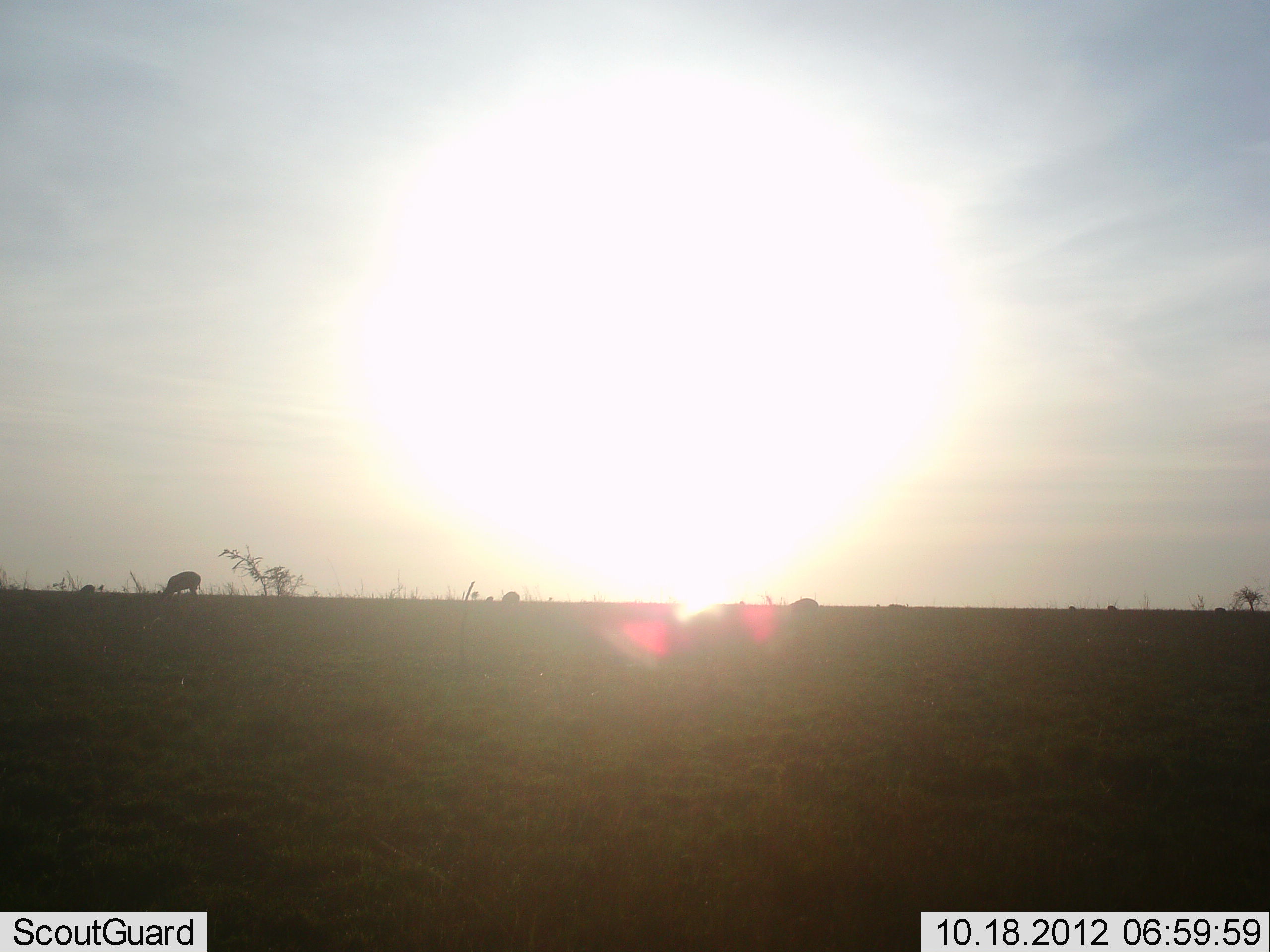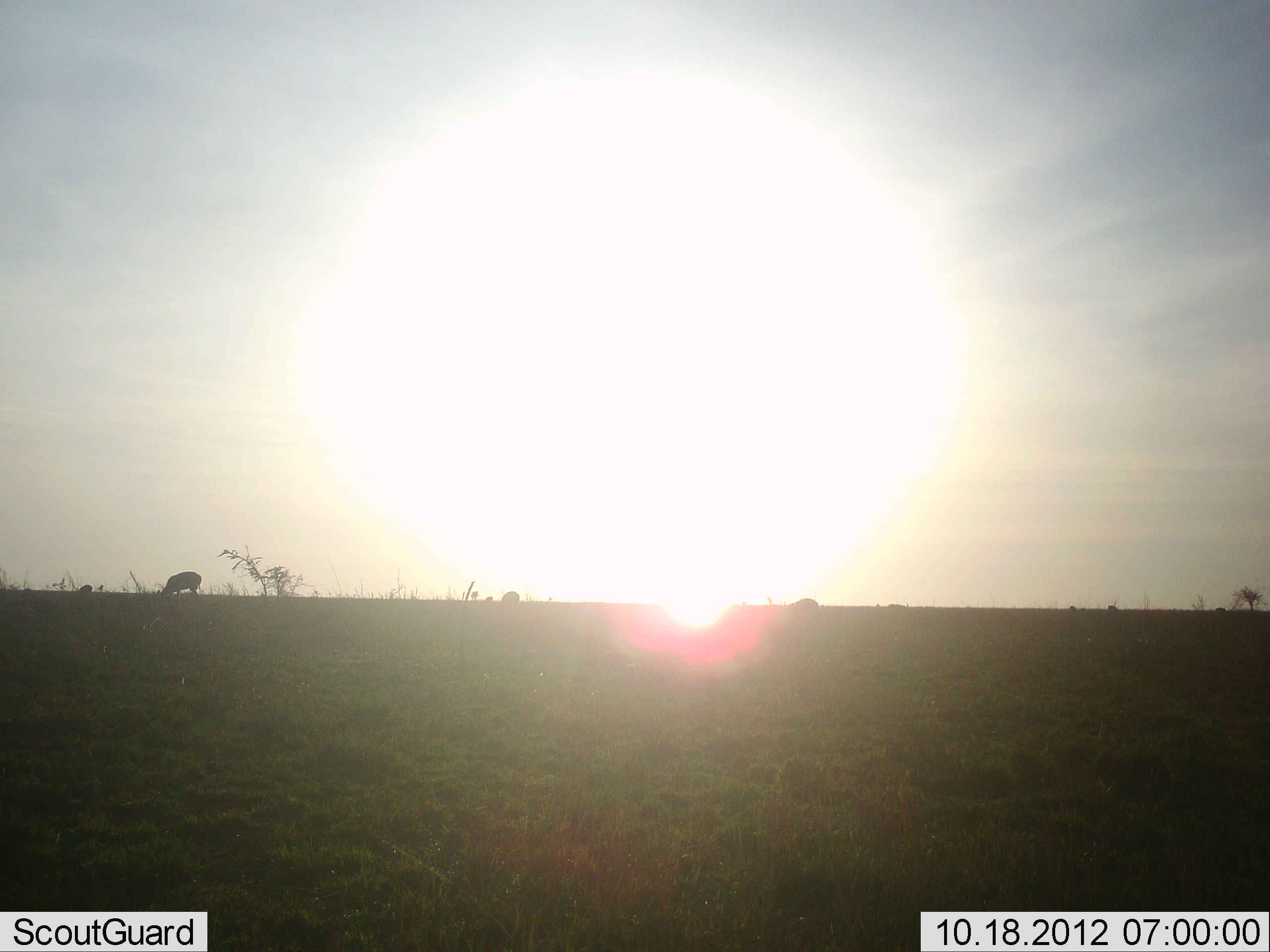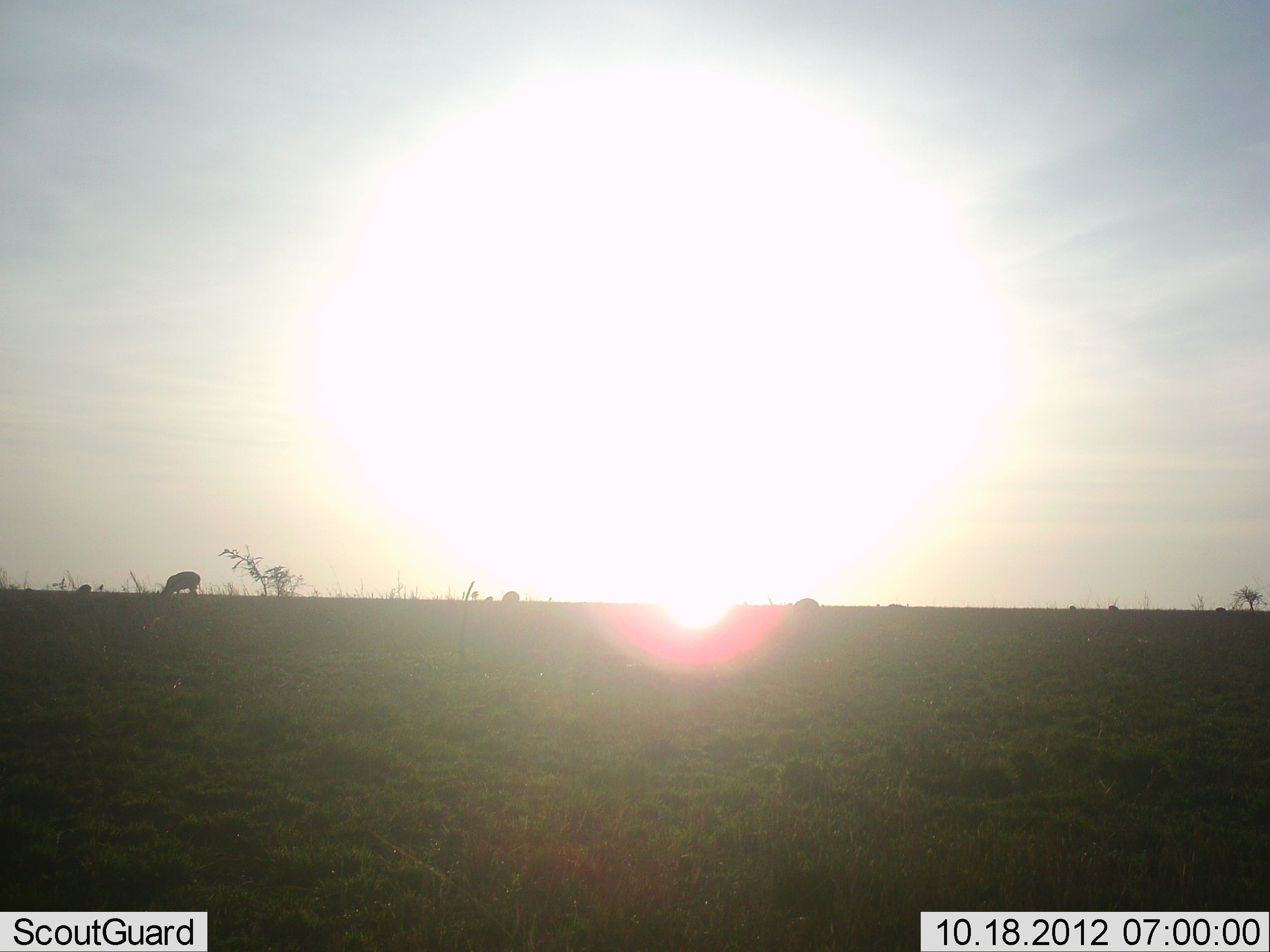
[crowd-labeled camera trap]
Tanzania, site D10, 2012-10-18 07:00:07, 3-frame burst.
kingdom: Animalia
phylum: Chordata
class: Mammalia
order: Artiodactyla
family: Bovidae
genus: Eudorcas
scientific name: Eudorcas thomsonii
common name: thomson's gazelle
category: gazellethomsons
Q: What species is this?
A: Gazellethomsons (thomson's gazelle) (Eudorcas thomsonii).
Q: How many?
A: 4.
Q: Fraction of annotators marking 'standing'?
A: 50%.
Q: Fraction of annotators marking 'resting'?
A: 0%.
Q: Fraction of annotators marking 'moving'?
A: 0%.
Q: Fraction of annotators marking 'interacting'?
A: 0%.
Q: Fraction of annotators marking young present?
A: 0%.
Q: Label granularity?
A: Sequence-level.